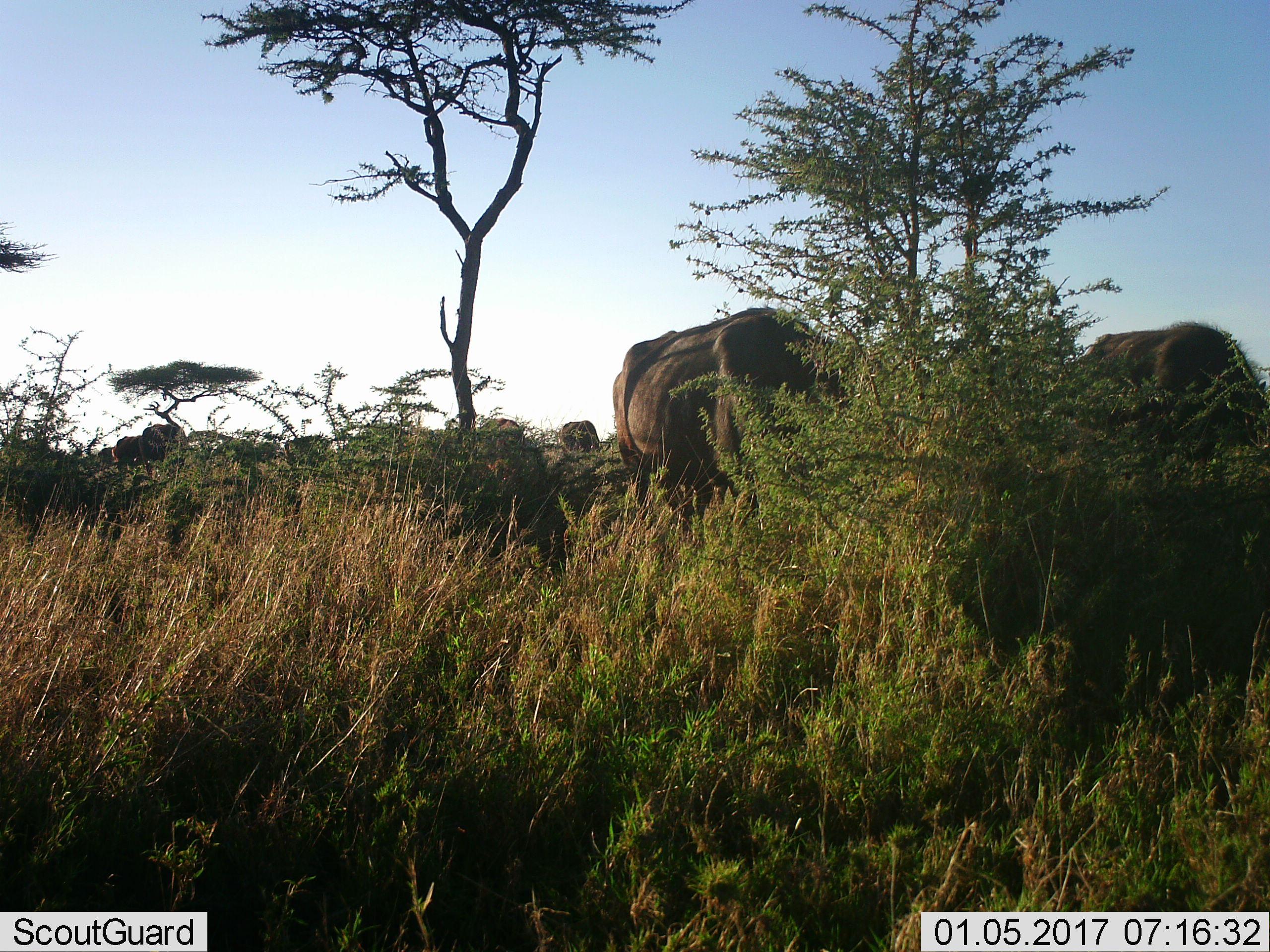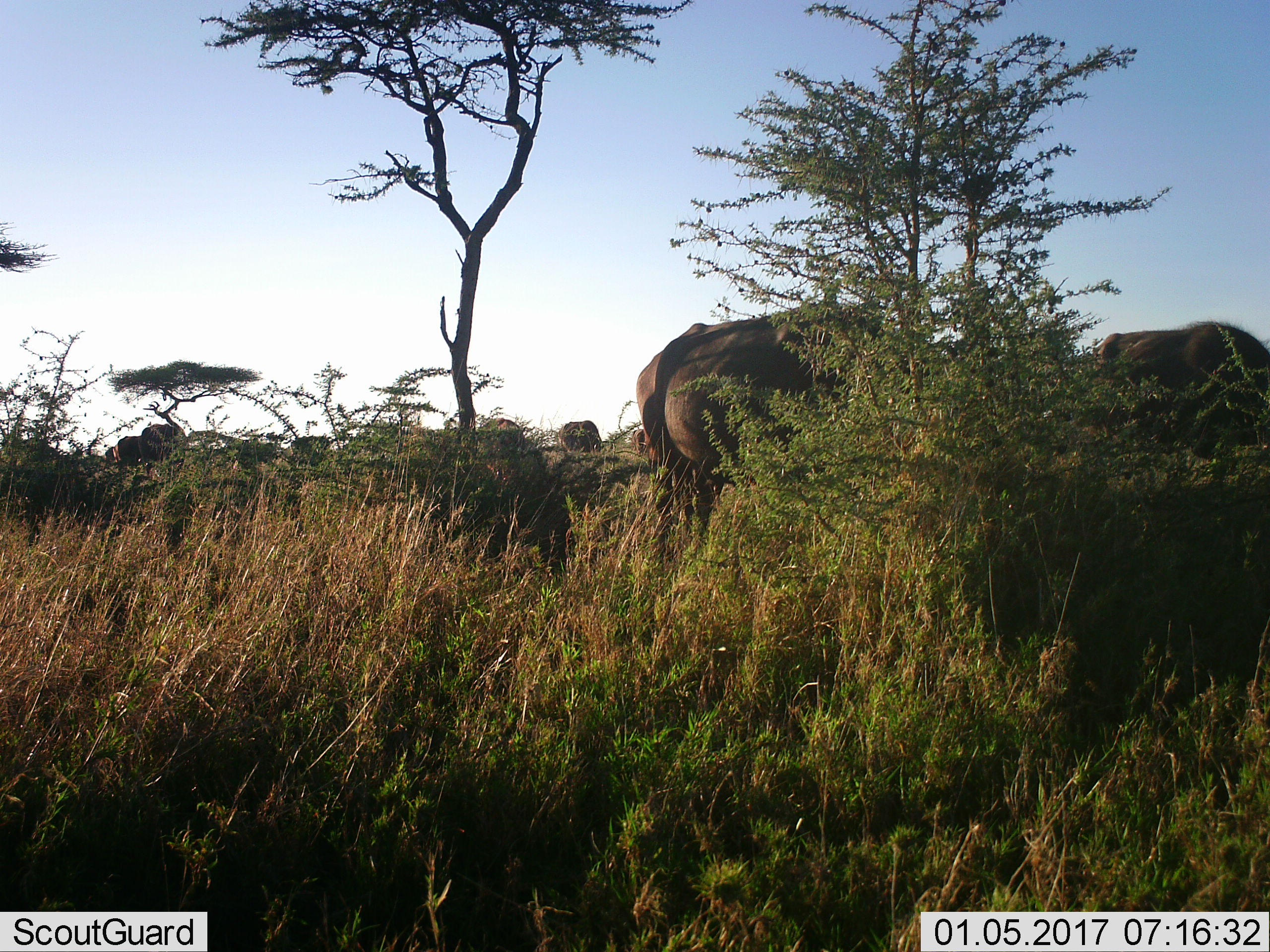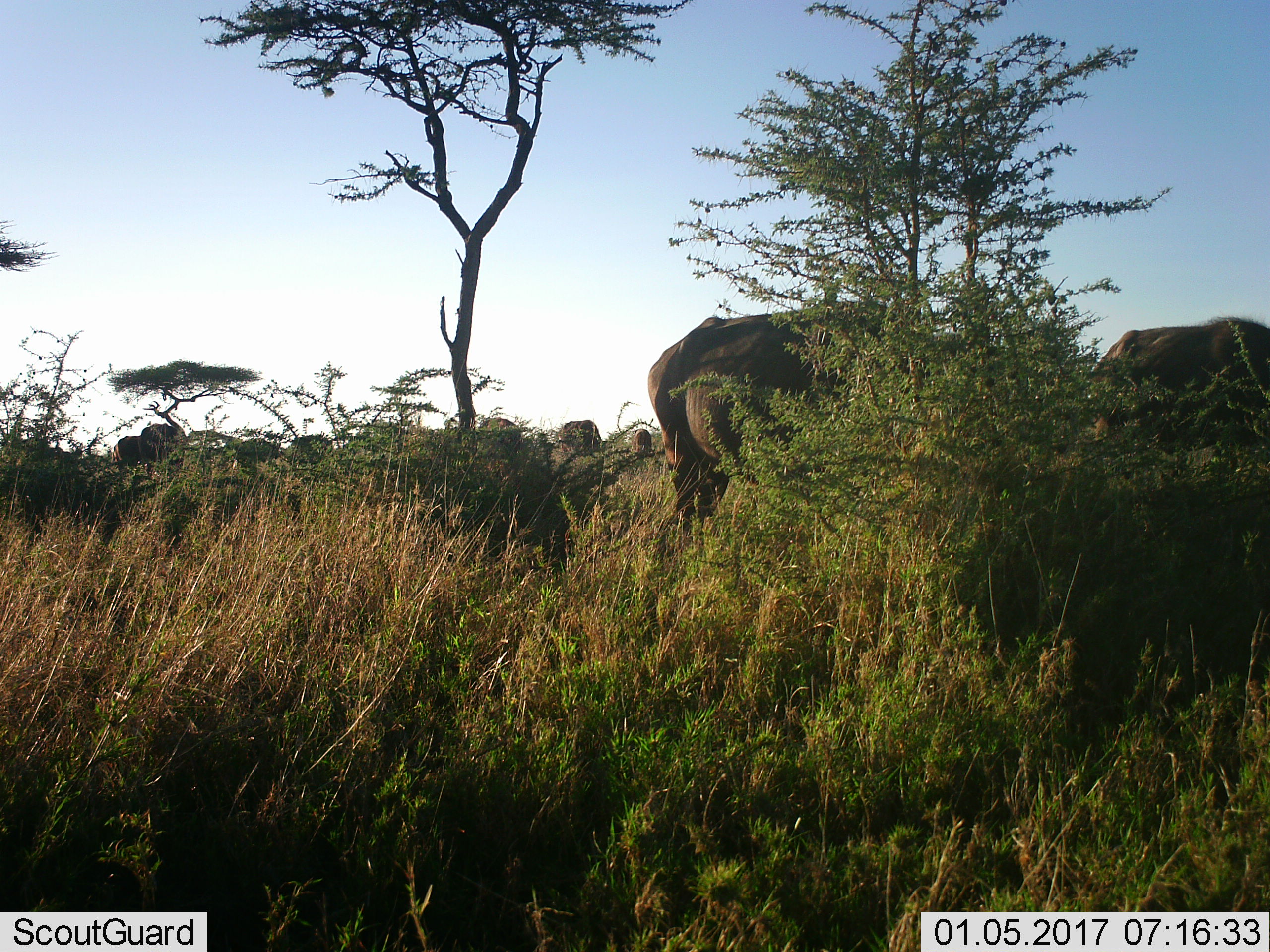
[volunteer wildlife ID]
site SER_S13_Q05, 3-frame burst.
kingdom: Animalia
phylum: Chordata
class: Mammalia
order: Artiodactyla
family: Bovidae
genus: Syncerus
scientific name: Syncerus caffer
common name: african buffalo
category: buffalo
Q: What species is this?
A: Buffalo (african buffalo) (Syncerus caffer).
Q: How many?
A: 8.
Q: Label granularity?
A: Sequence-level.